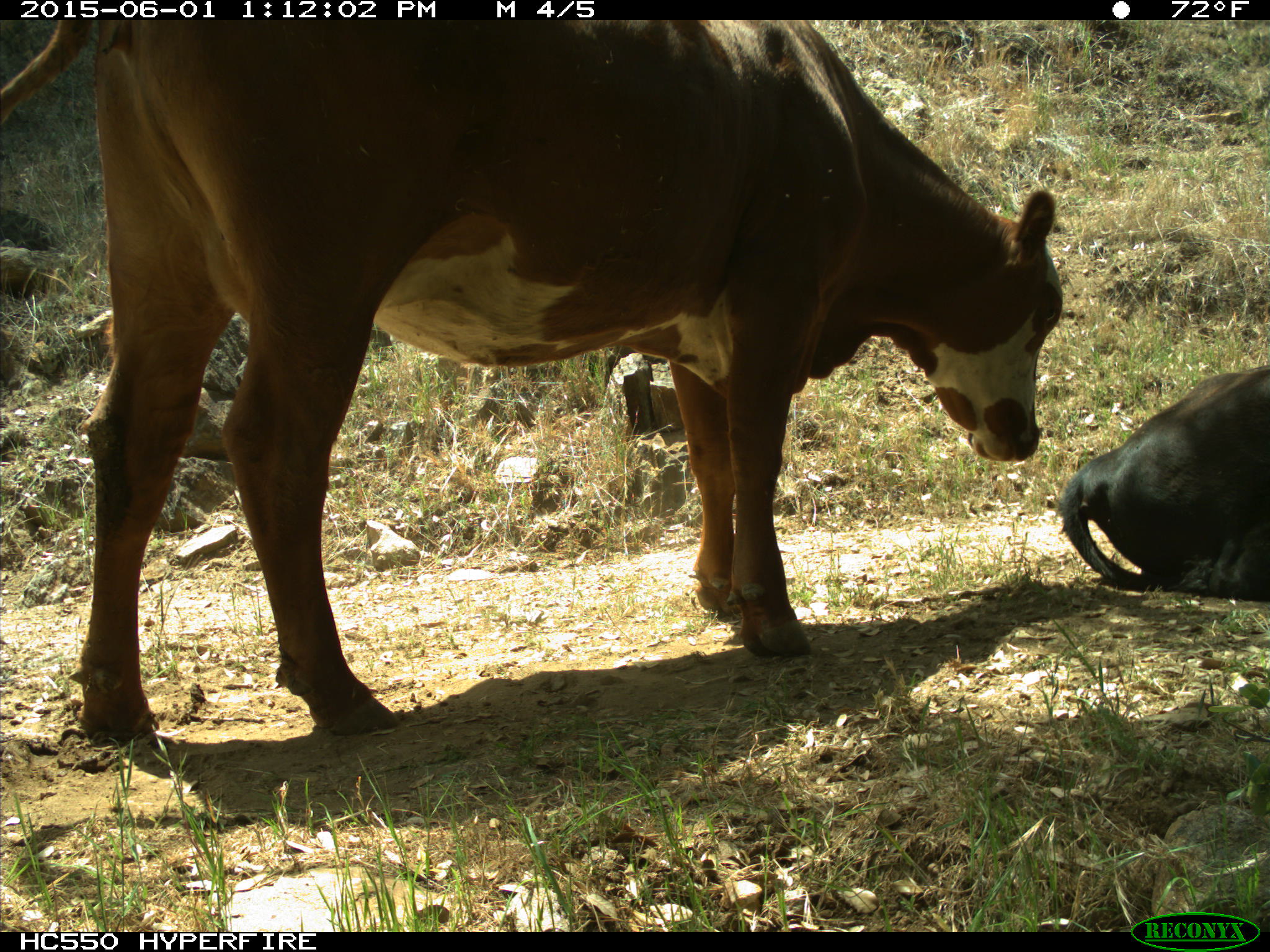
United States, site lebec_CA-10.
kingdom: Animalia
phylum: Chordata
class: Mammalia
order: Artiodactyla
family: Bovidae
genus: Bos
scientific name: Bos taurus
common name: domestic cow